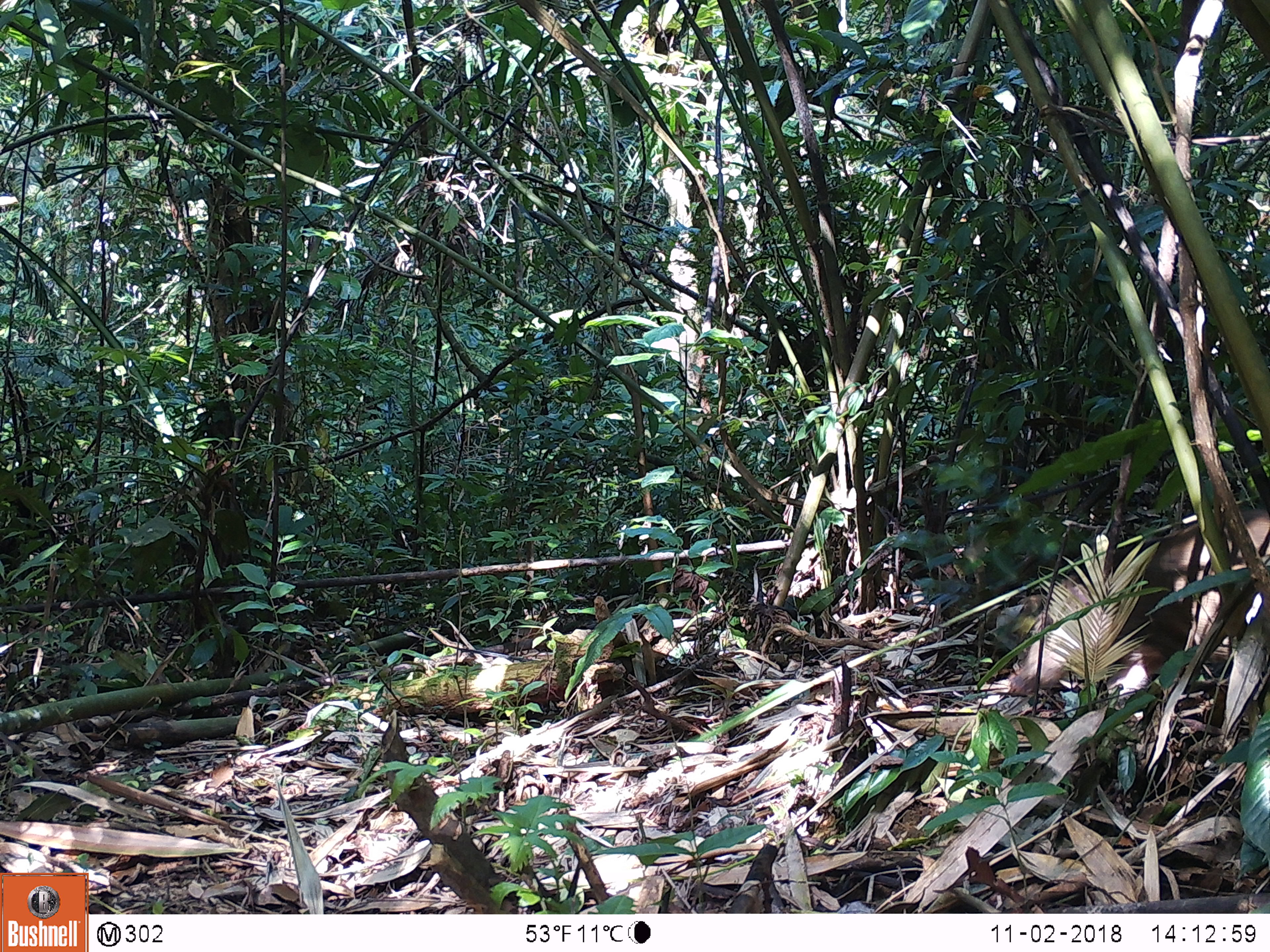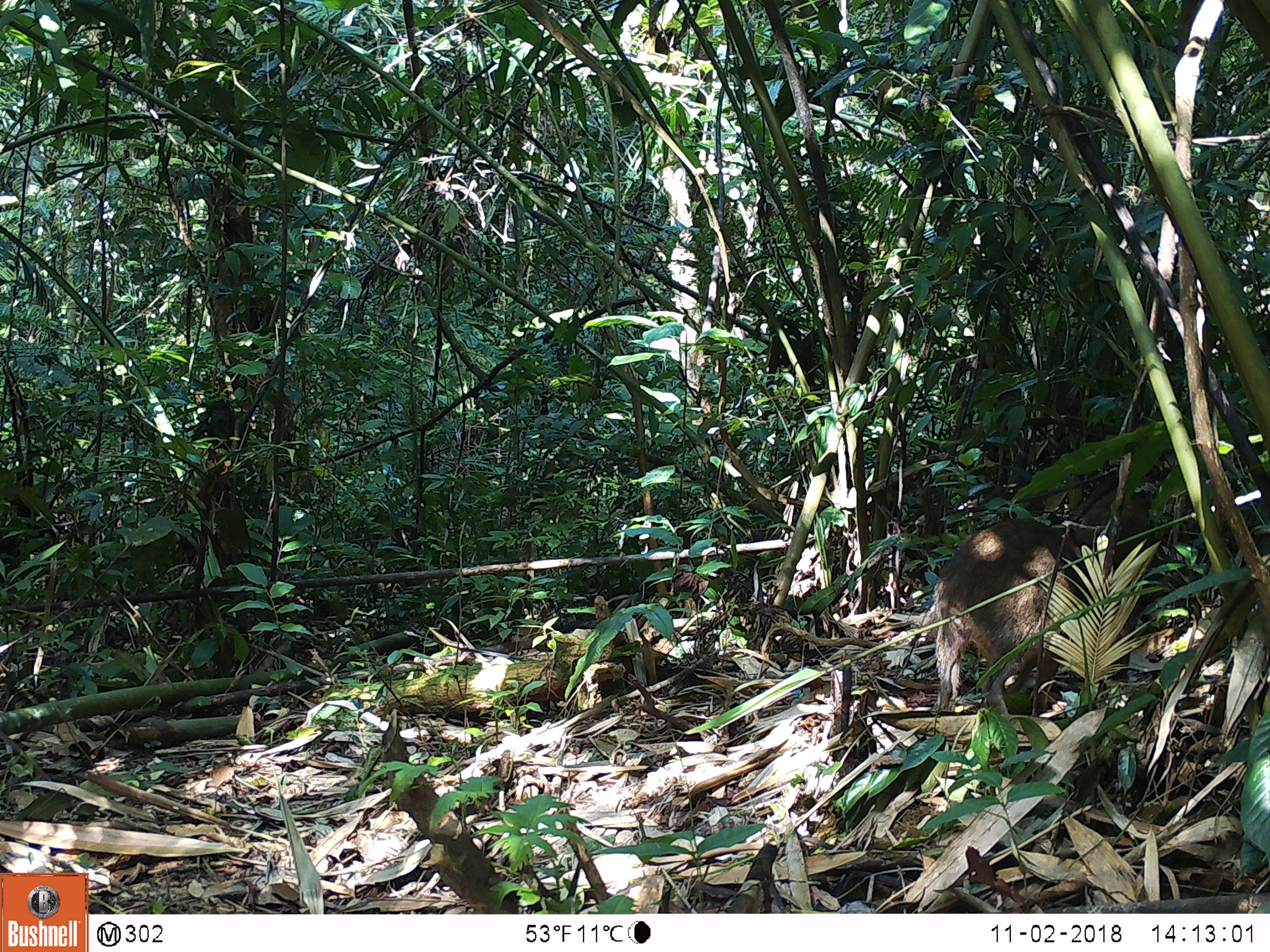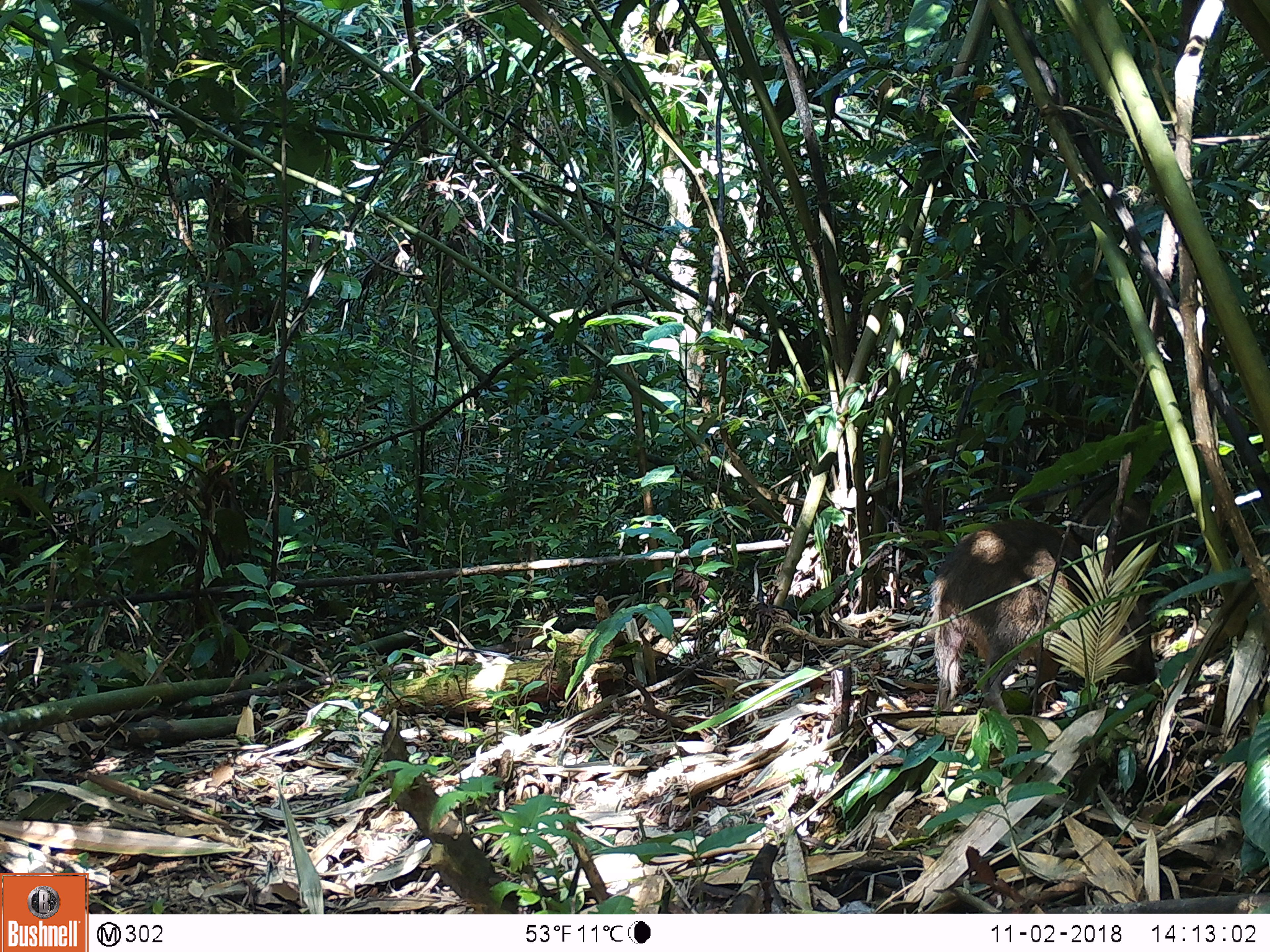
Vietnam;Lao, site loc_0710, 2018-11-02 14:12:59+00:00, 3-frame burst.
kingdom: Animalia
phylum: Chordata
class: Mammalia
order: Artiodactyla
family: Suidae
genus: Sus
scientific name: Sus scrofa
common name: eurasian wild pig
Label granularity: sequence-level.